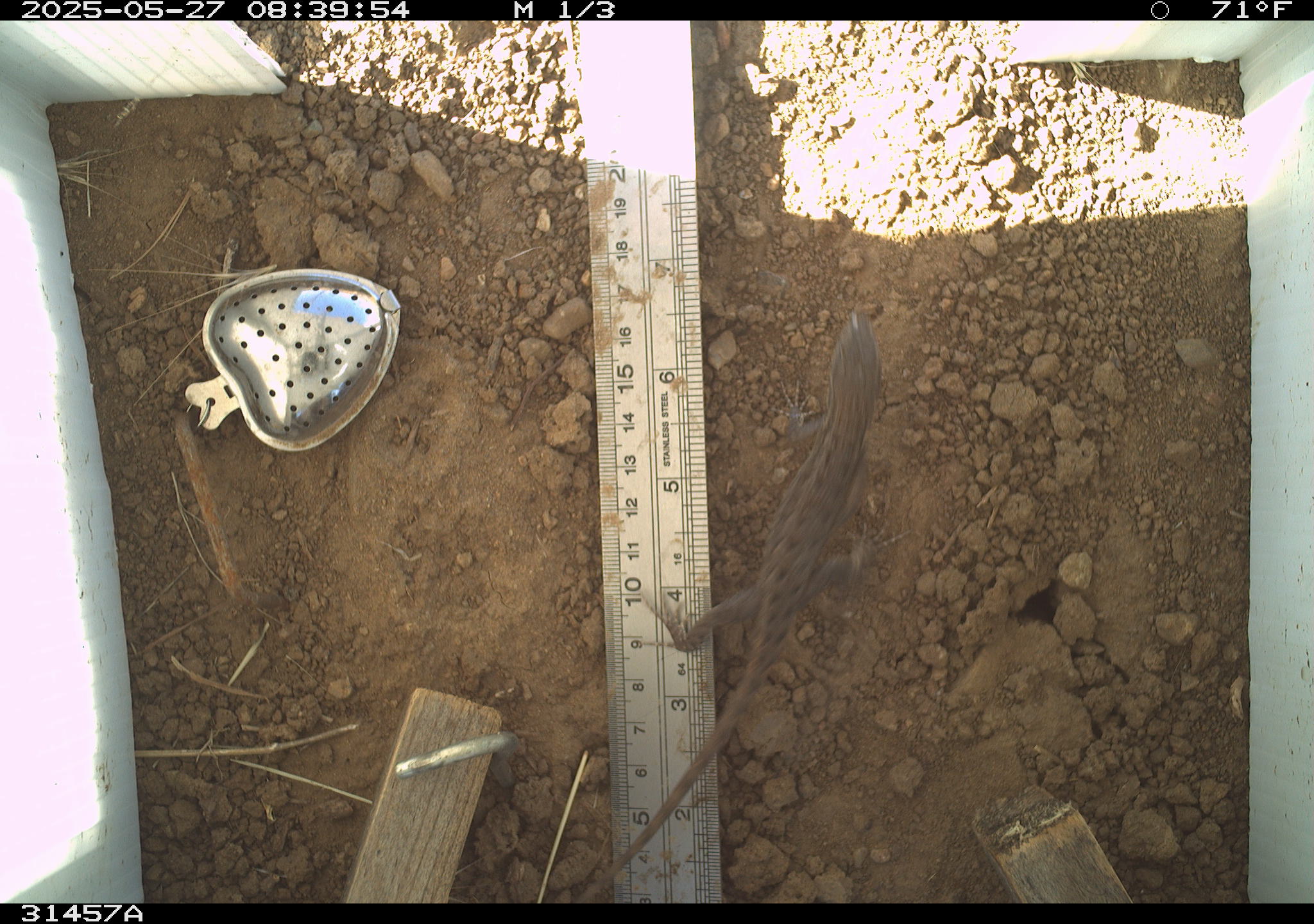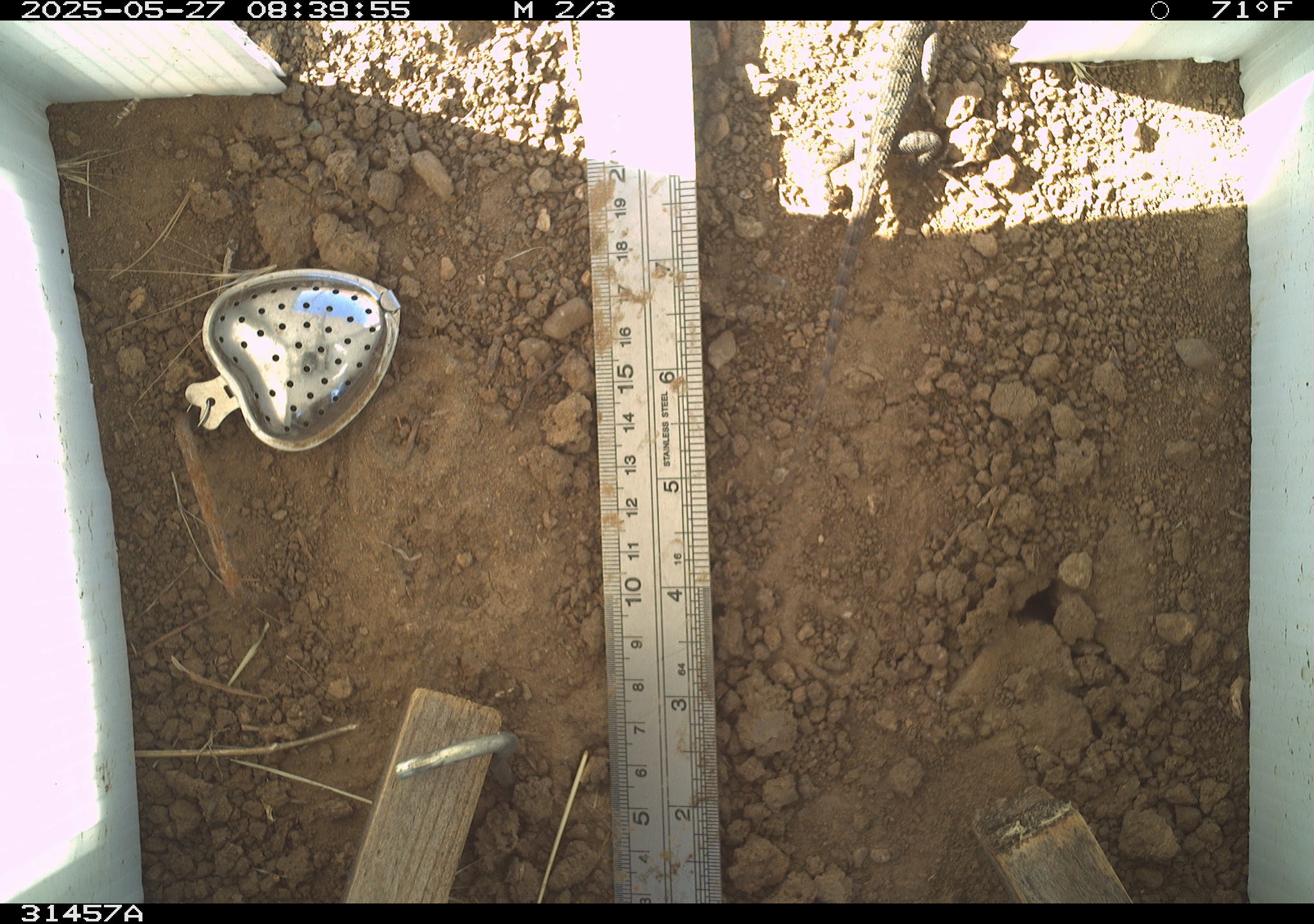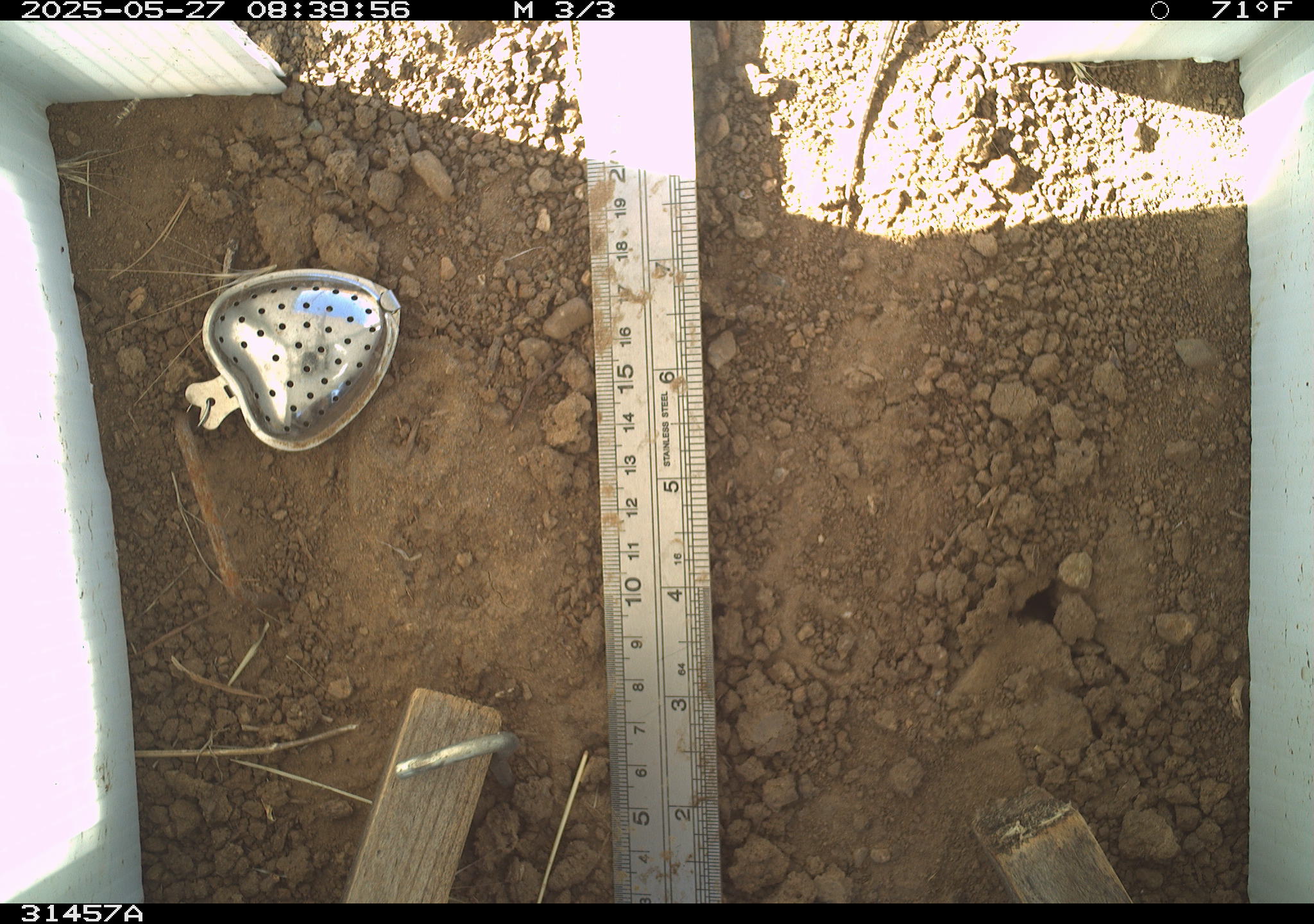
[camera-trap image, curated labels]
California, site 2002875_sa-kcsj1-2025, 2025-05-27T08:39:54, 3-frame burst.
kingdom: Animalia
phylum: Chordata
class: Reptilia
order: Squamata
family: Phrynosomatidae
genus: Sceloporus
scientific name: Sceloporus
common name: spiny lizards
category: sceloporus species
Sceloporus species (spiny lizards) (Sceloporus).